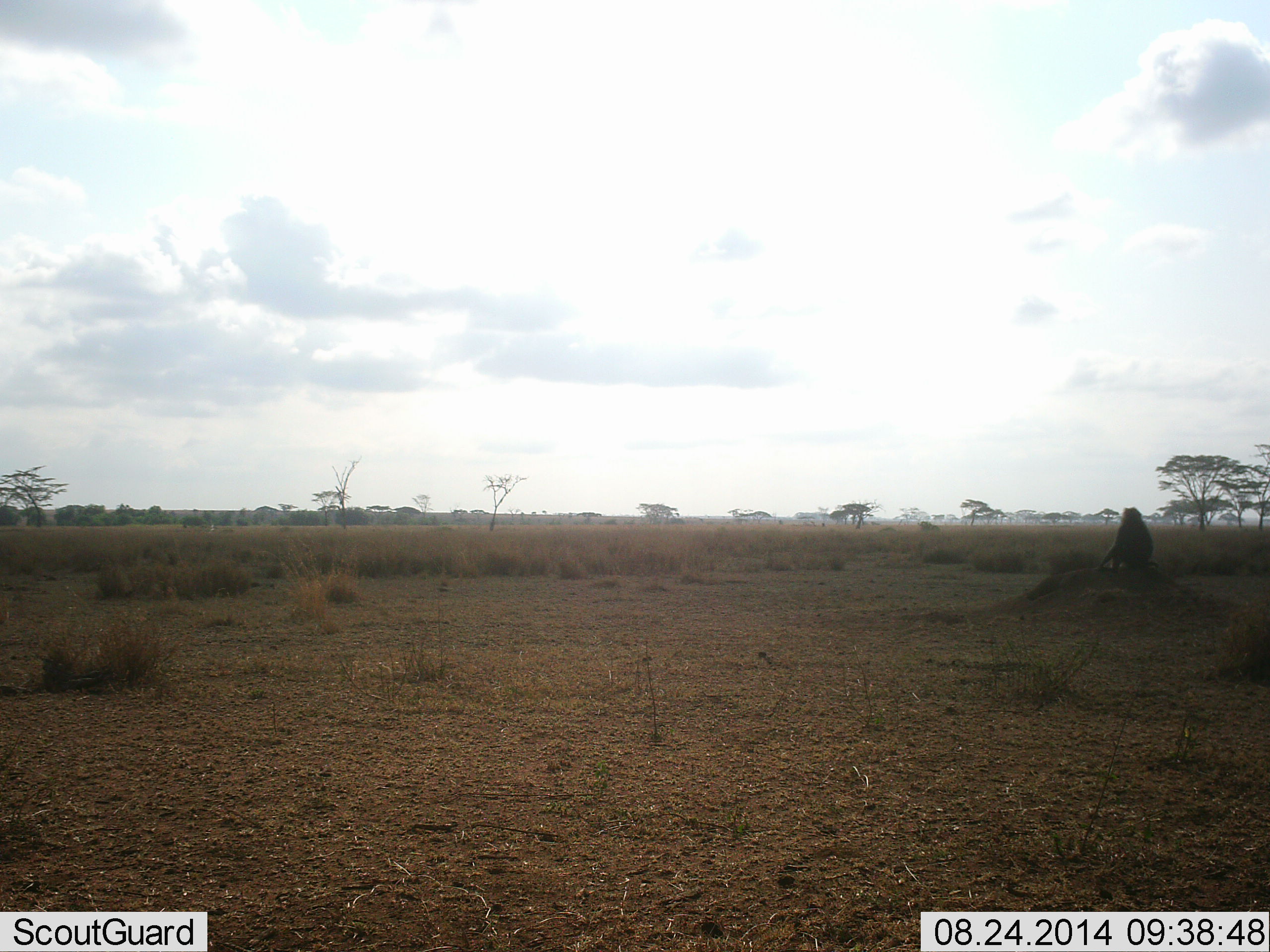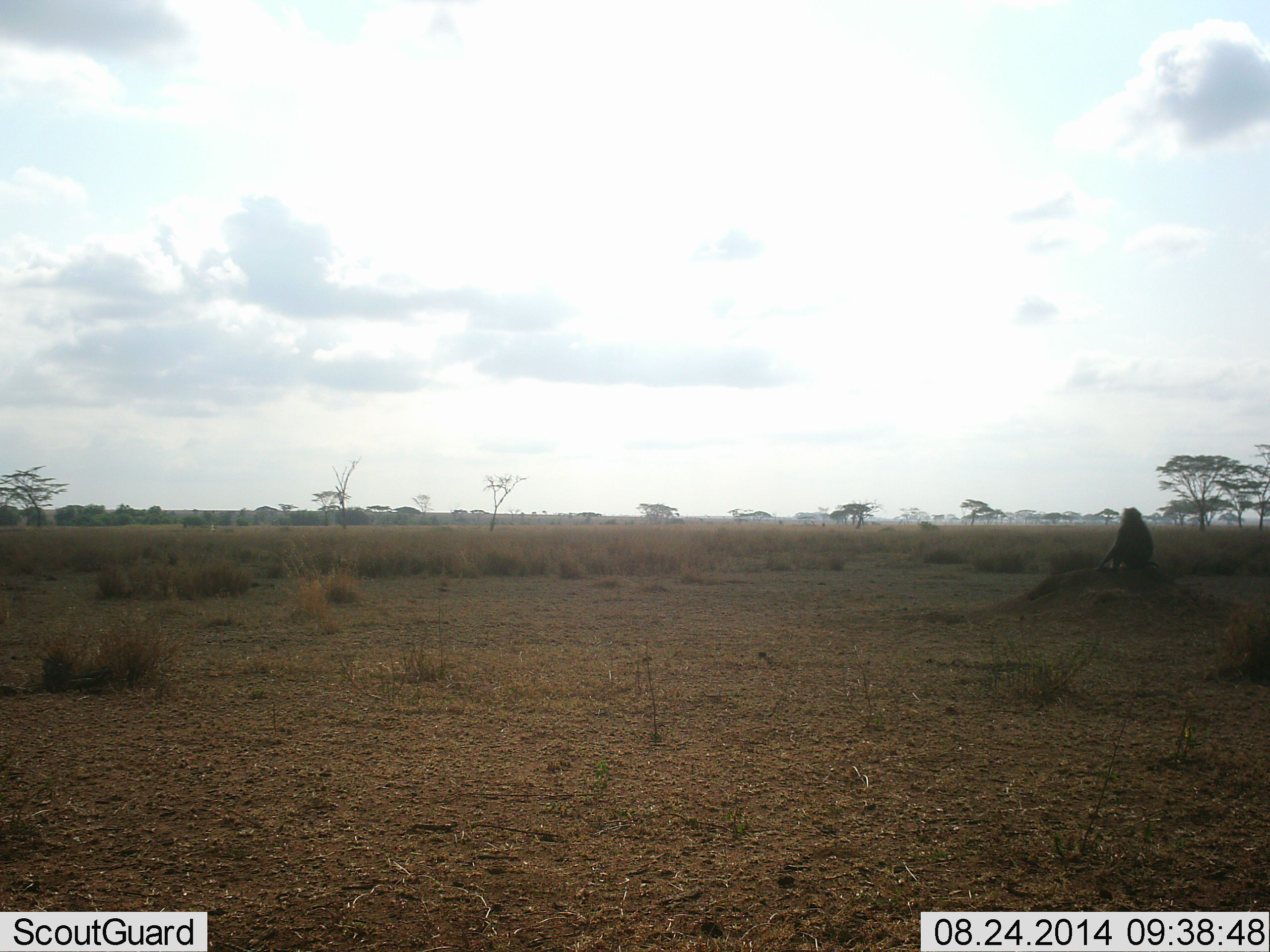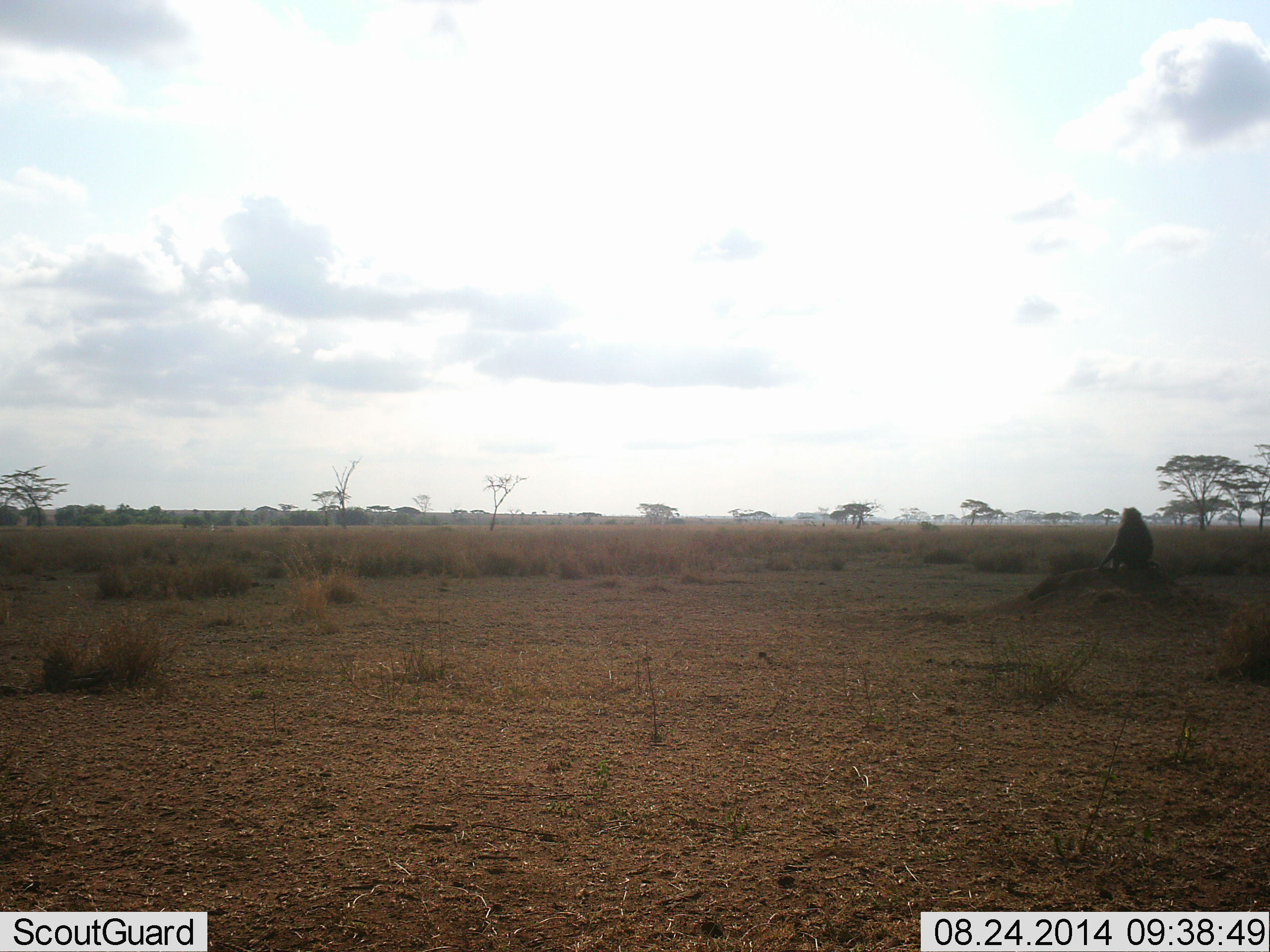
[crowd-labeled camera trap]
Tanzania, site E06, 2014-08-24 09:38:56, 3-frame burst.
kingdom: Animalia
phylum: Chordata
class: Mammalia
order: Primates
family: Cercopithecidae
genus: Papio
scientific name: Papio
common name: baboon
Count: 1.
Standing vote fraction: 10%.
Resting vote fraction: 100%.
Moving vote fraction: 0%.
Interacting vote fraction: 0%.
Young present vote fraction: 0%.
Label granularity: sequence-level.